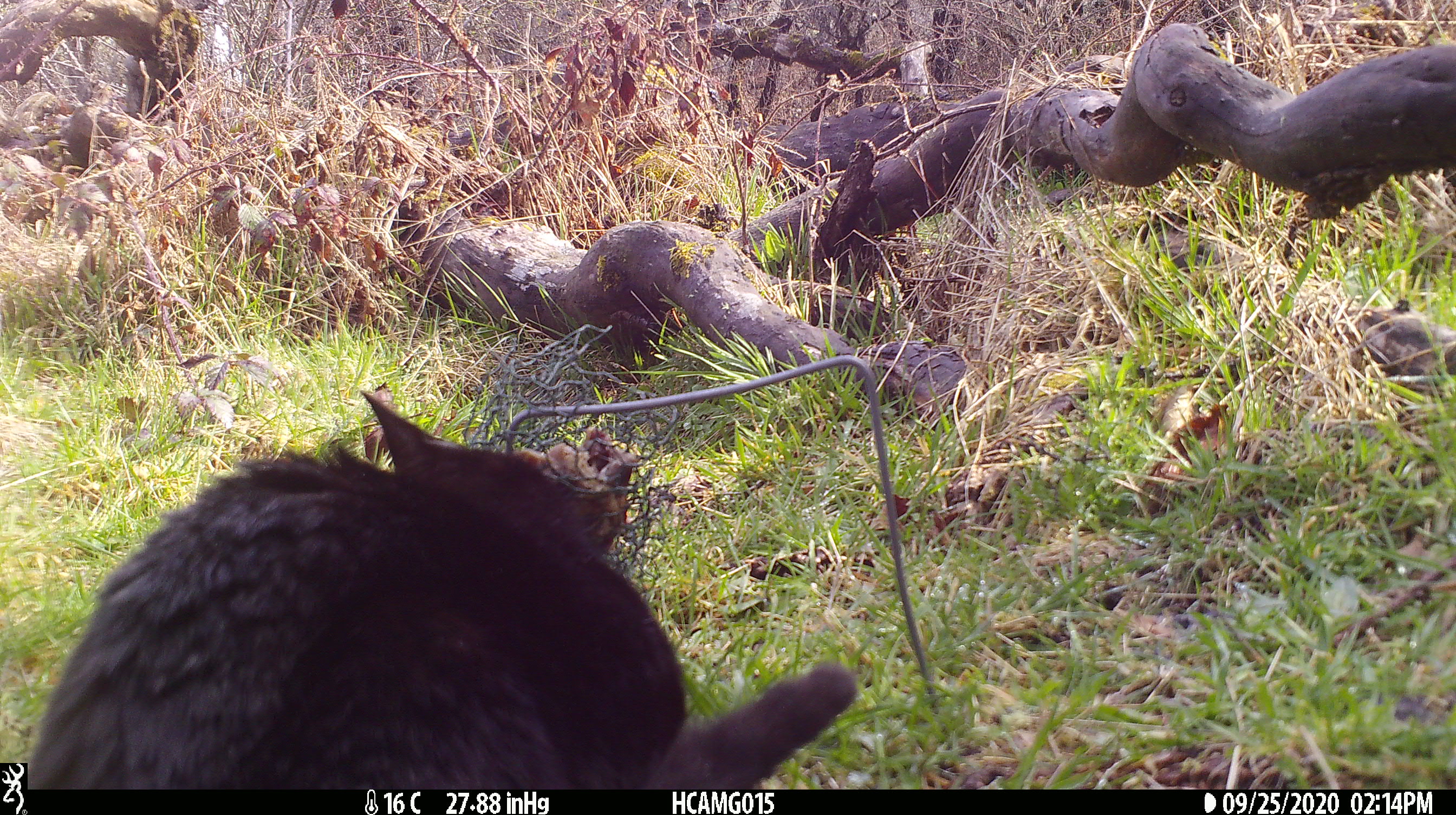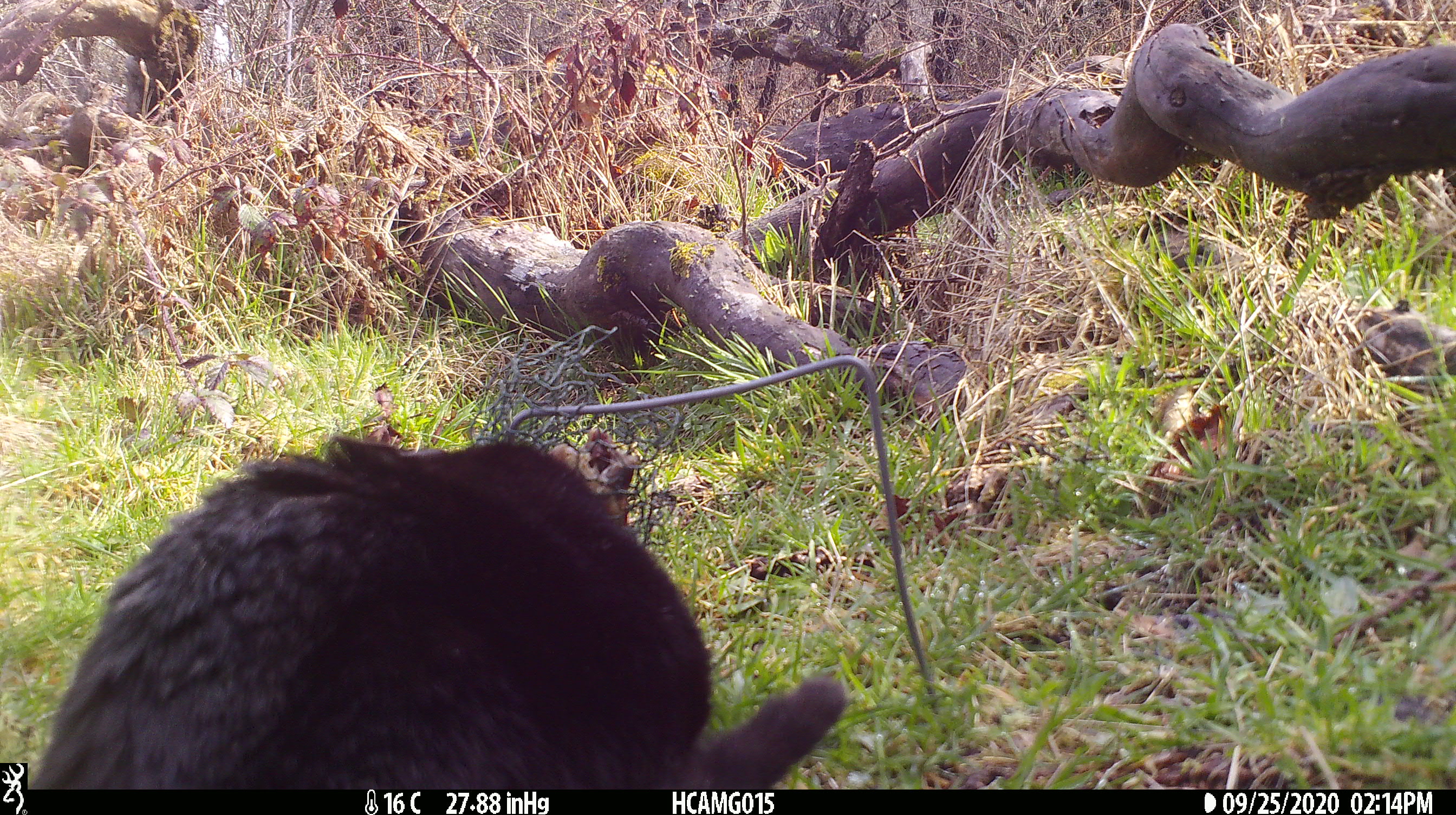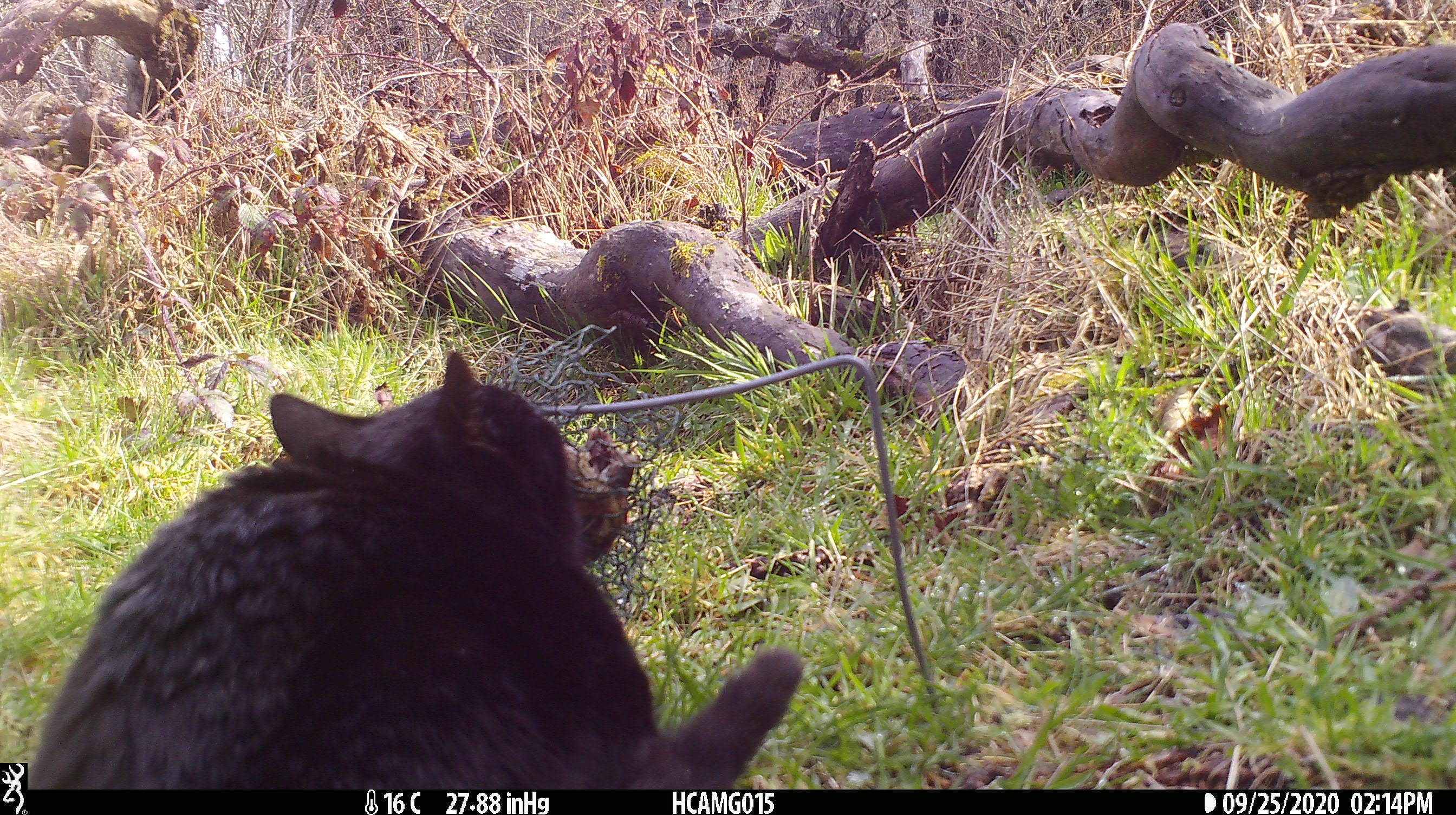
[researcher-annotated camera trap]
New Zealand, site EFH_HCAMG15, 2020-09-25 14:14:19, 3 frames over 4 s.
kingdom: Animalia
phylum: Chordata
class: Mammalia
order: Carnivora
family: Felidae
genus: Felis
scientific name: Felis catus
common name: domestic cat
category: cat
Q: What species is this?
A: Cat (domestic cat) (Felis catus).